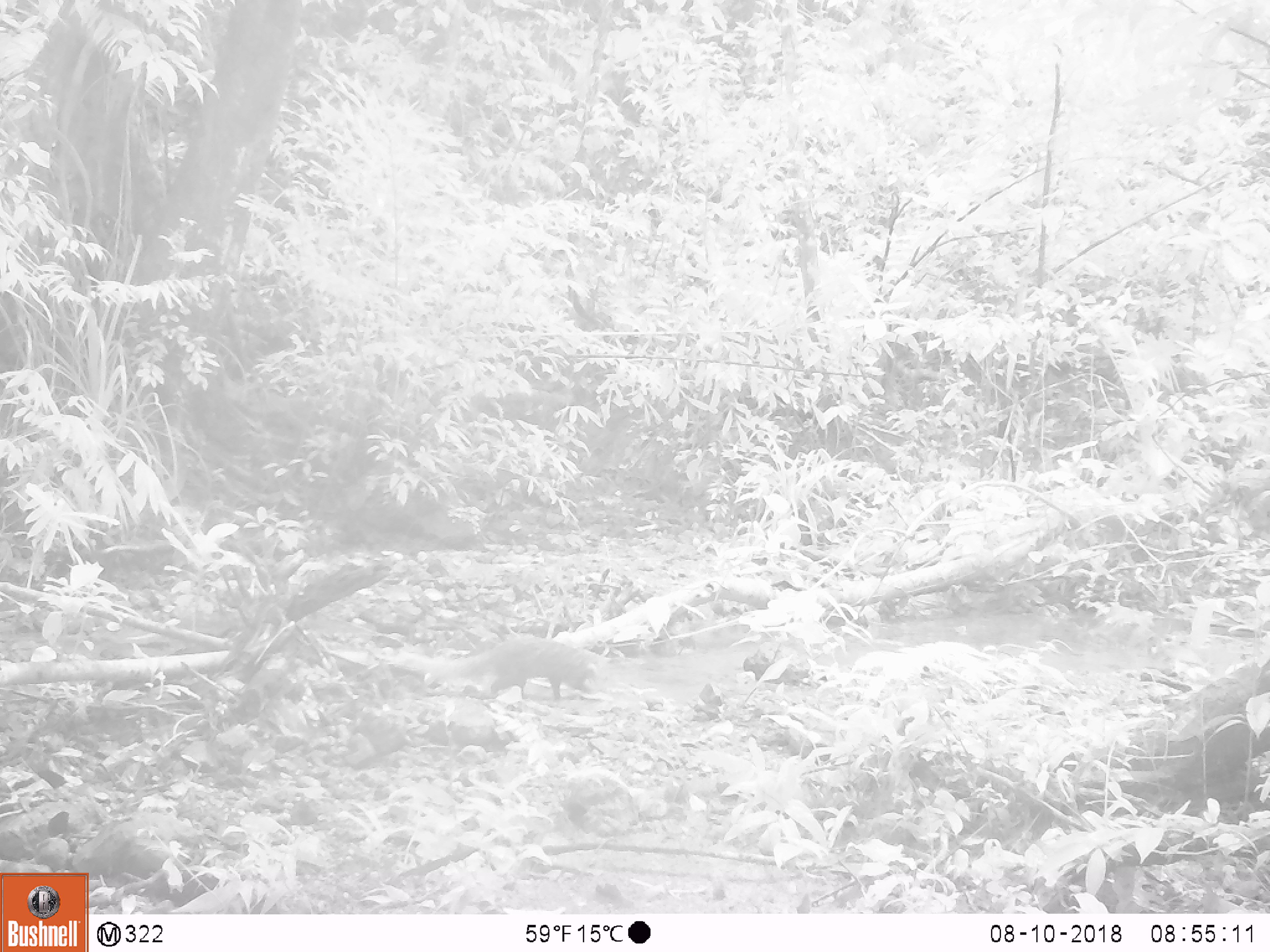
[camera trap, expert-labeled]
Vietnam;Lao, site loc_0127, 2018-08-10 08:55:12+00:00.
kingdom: Animalia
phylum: Chordata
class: Mammalia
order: Carnivora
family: Herpestidae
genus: Urva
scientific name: Urva urva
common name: crab-eating mongoose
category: crab eating mongoose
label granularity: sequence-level